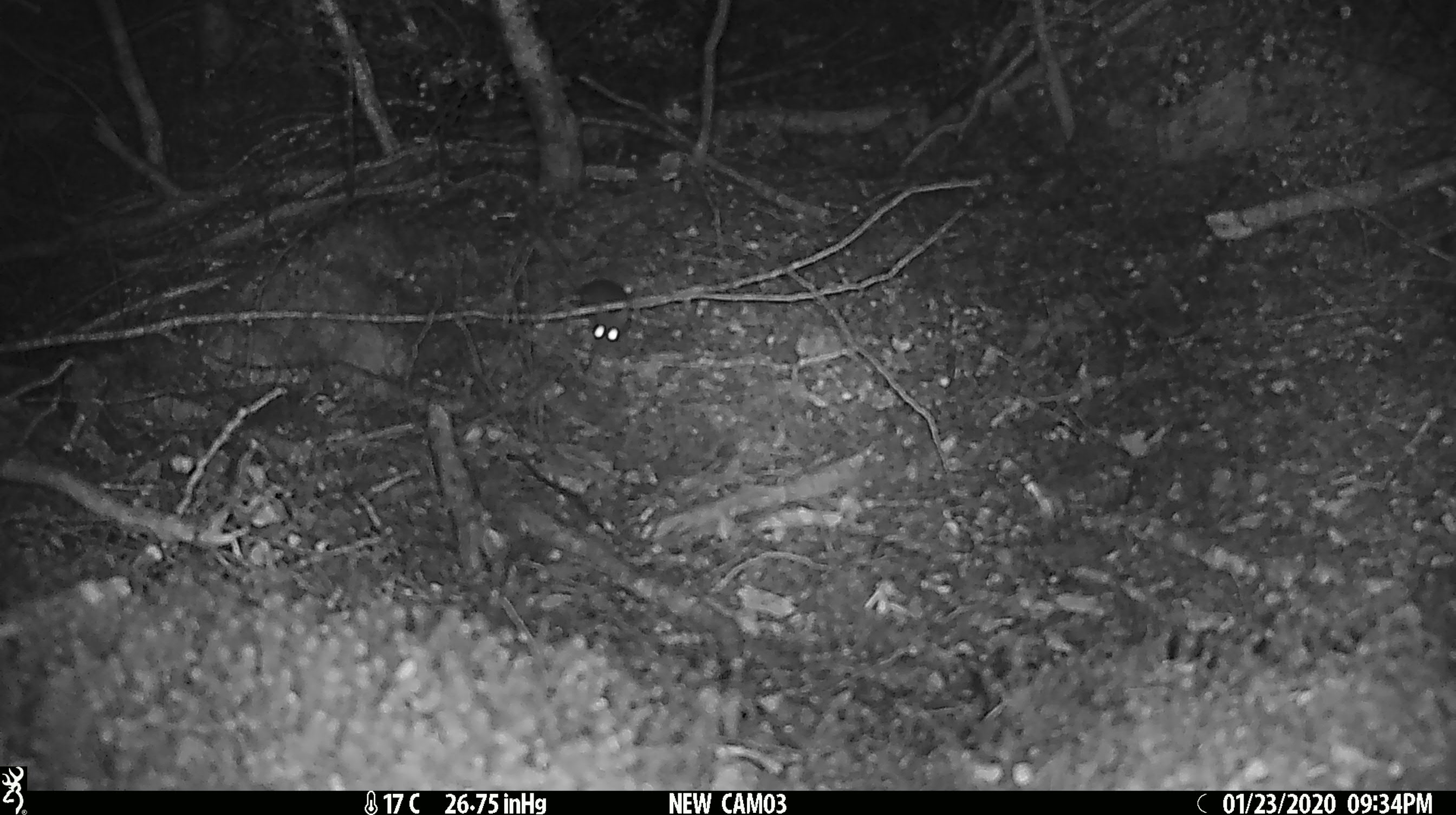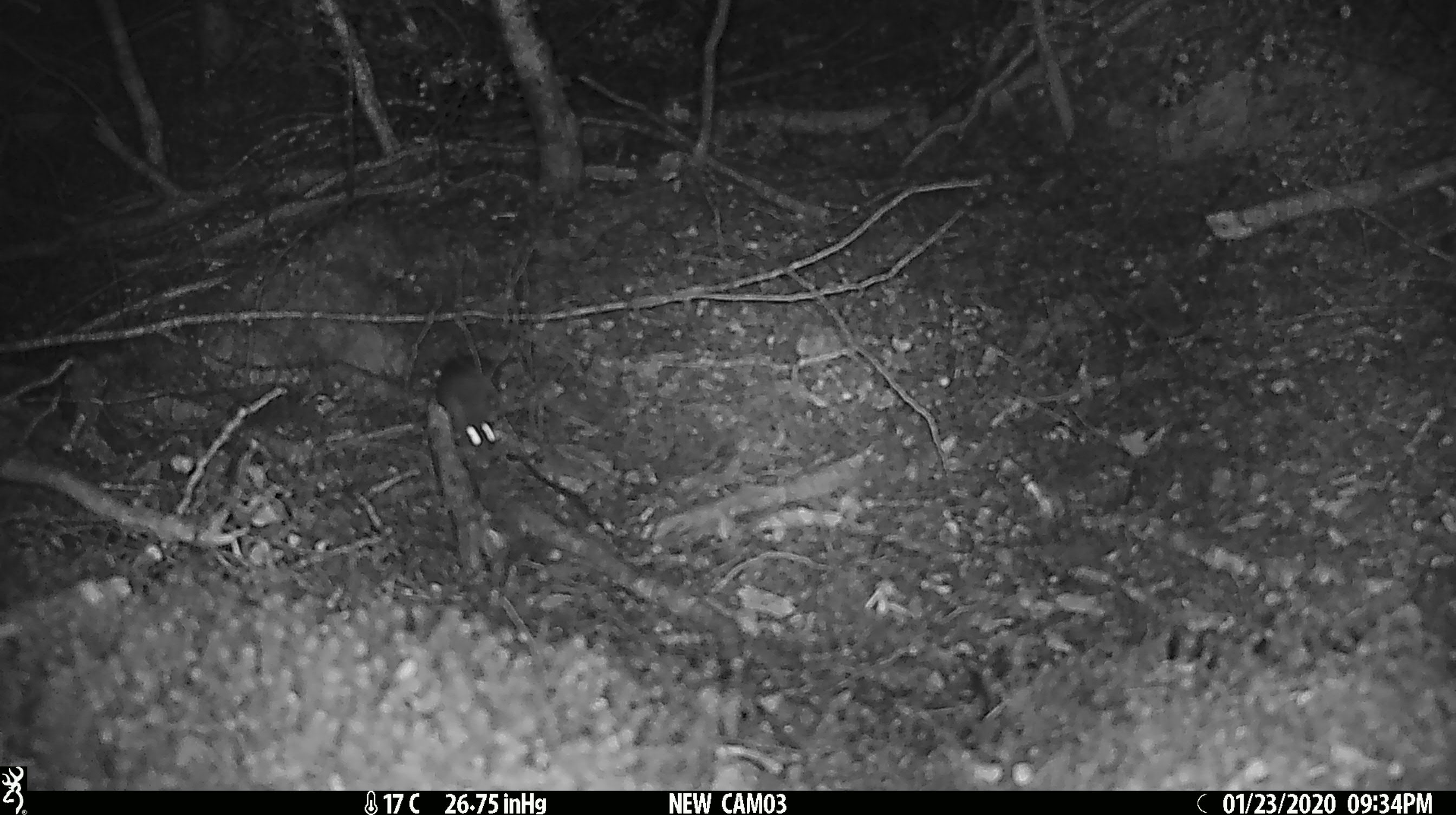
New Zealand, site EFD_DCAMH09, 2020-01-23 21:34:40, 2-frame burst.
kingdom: Animalia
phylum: Chordata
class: Mammalia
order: Rodentia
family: Muridae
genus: Mus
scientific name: Mus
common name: mouse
Mouse (Mus).